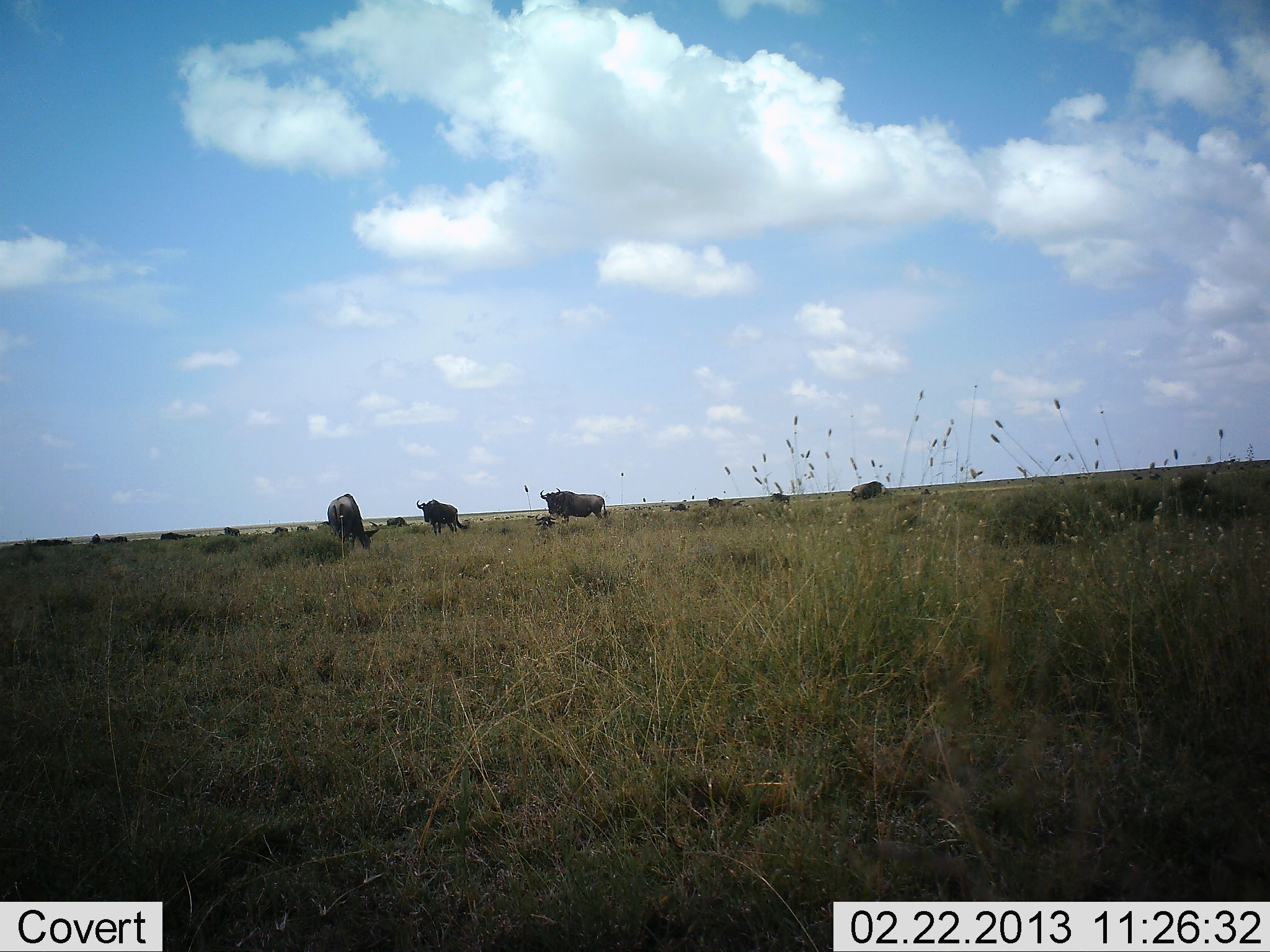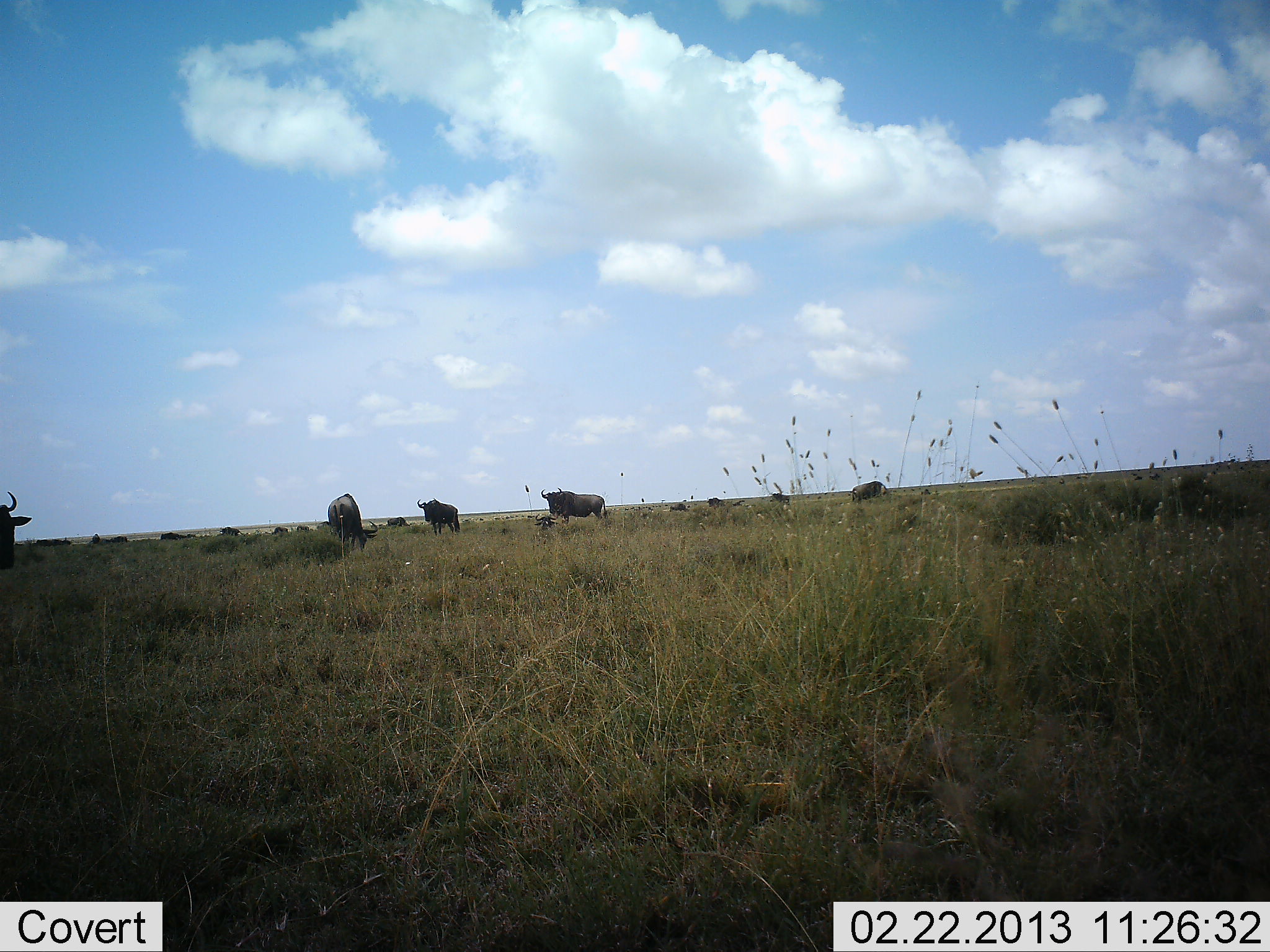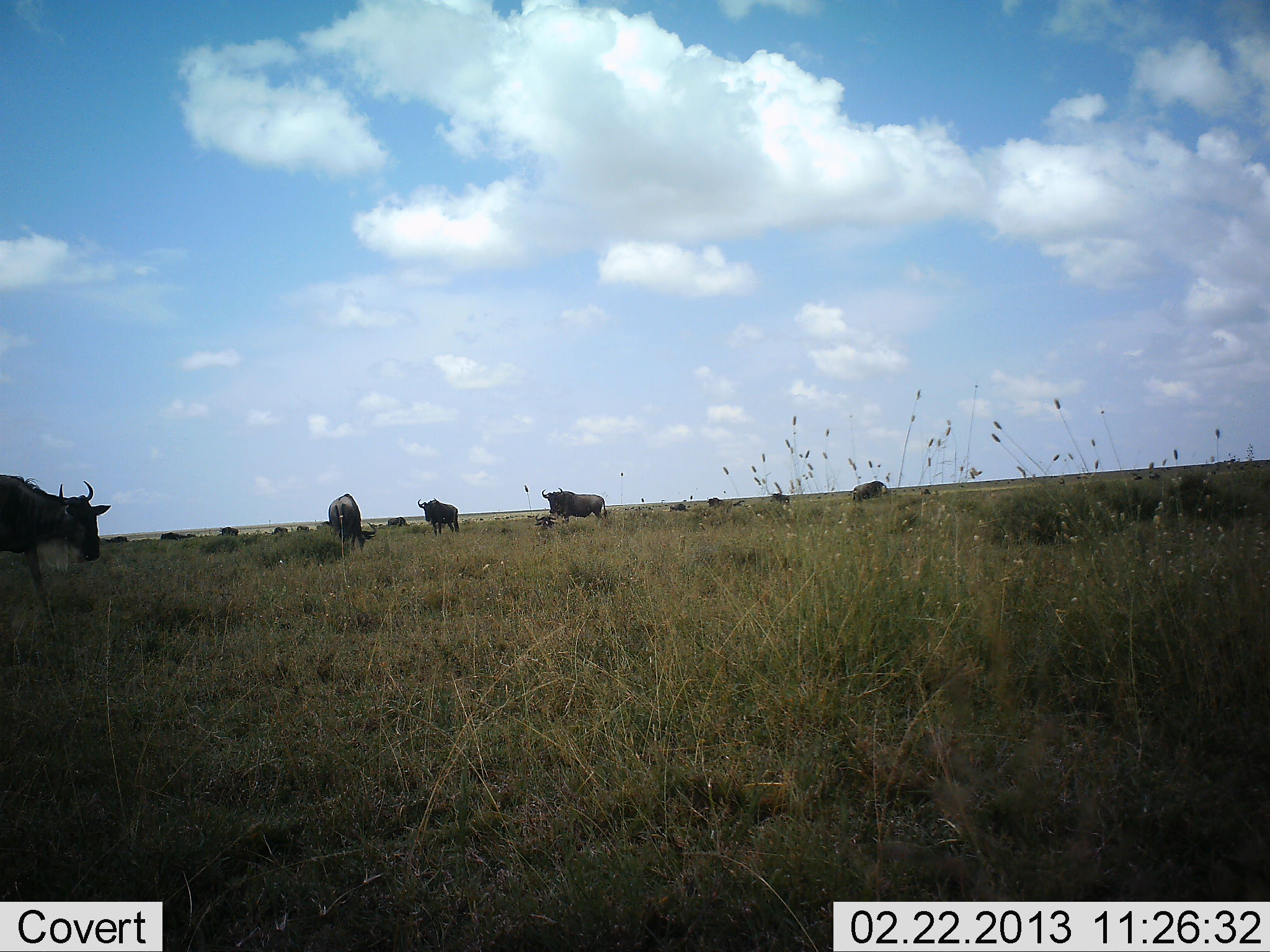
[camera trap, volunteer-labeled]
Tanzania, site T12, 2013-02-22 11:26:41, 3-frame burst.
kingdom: Animalia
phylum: Chordata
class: Mammalia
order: Artiodactyla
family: Bovidae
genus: Connochaetes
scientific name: Connochaetes taurinus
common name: blue wildebeest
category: wildebeest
Wildebeest (blue wildebeest) (Connochaetes taurinus), count 11-50. Behavior (volunteer vote fractions): standing 76%, resting 12%, moving 76%, interacting 0%. Young present (vote fraction): 0%. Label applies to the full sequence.